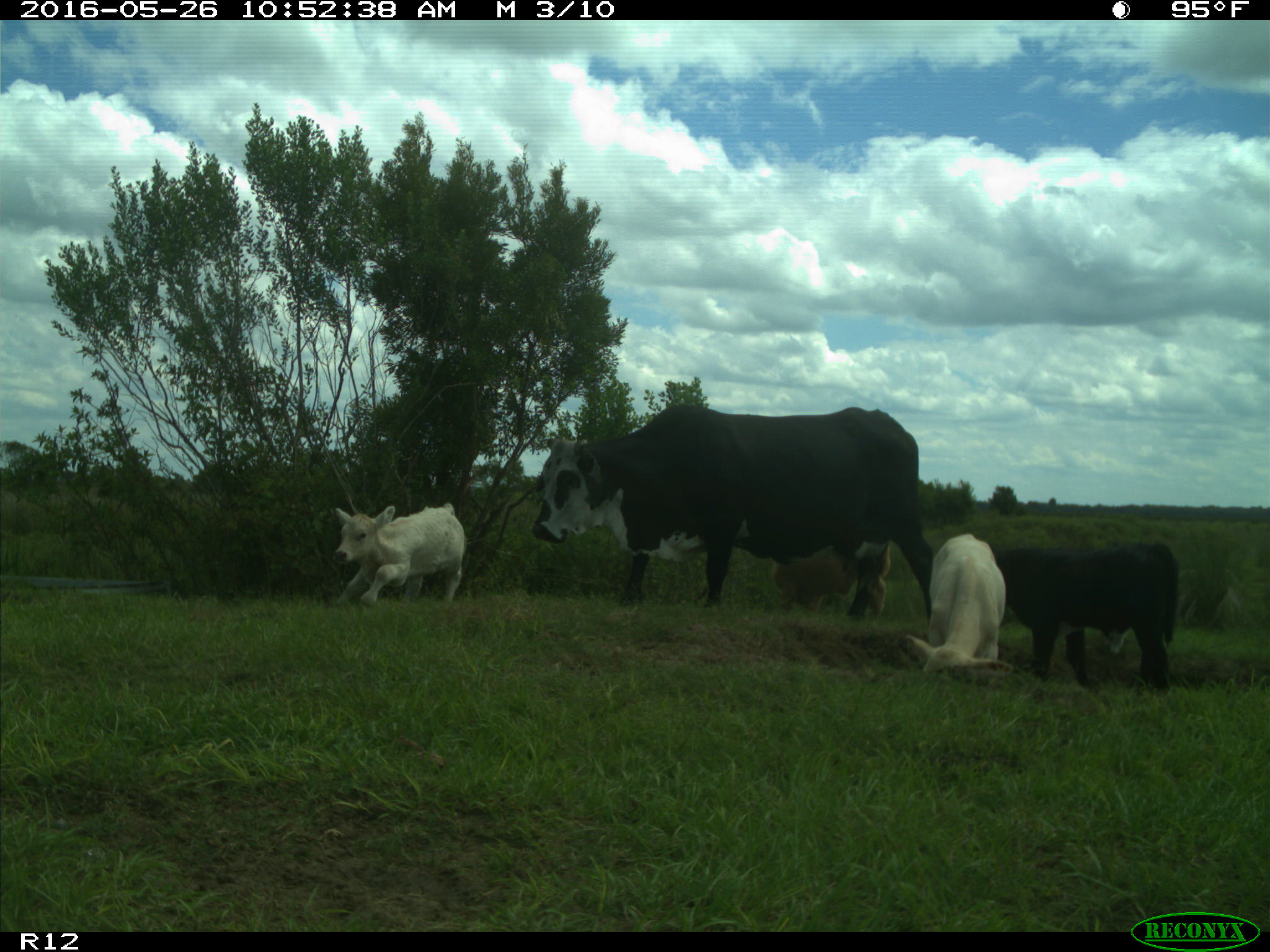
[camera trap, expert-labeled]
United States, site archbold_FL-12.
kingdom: Animalia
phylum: Chordata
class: Mammalia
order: Artiodactyla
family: Bovidae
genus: Bos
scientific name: Bos taurus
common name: domestic cow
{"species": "Bos taurus (domestic cow)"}